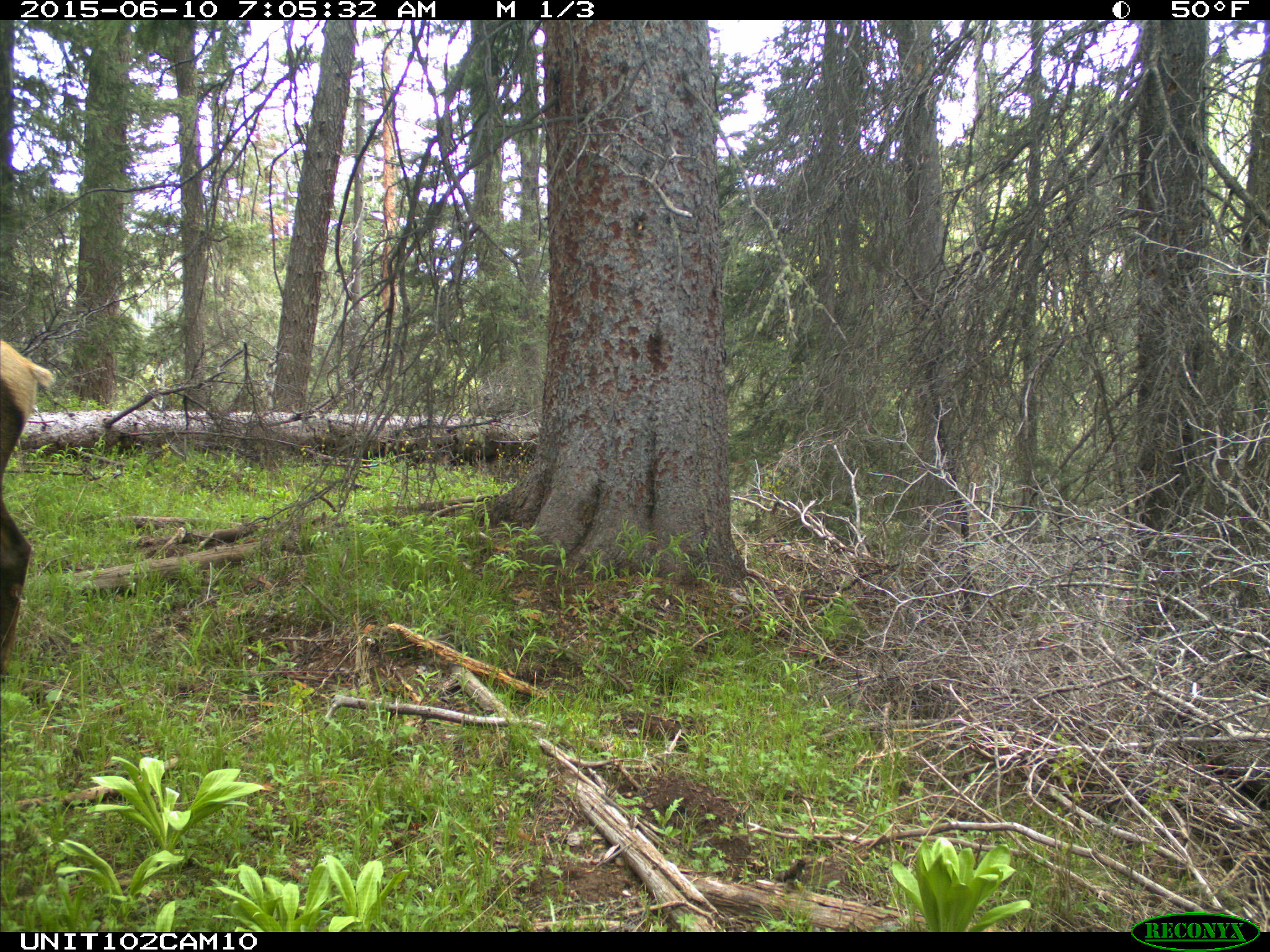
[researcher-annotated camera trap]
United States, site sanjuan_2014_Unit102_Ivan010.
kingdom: Animalia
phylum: Chordata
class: Mammalia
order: Artiodactyla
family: Cervidae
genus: Cervus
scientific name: Cervus elaphus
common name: red deer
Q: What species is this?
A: Cervus elaphus (red deer).